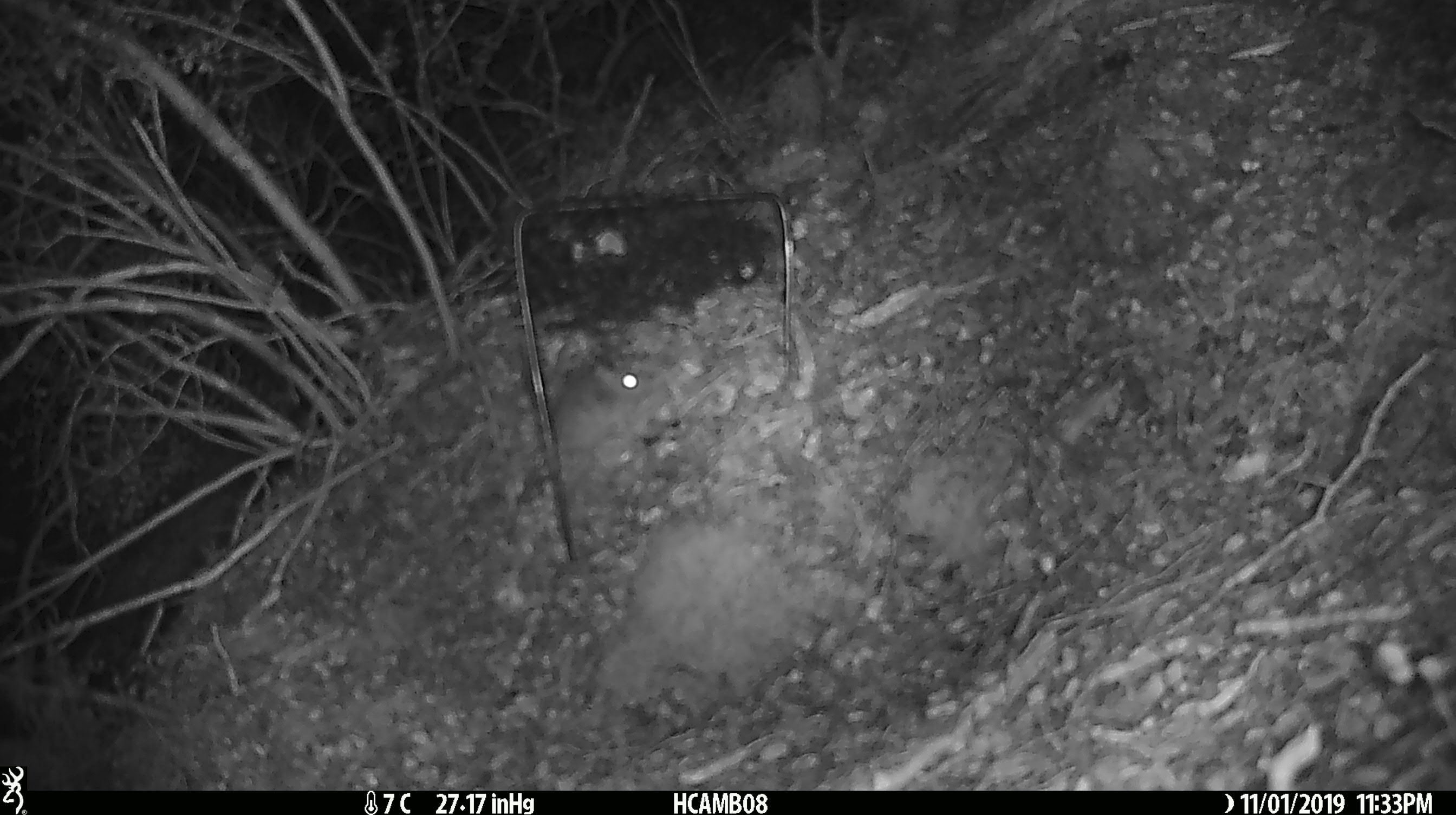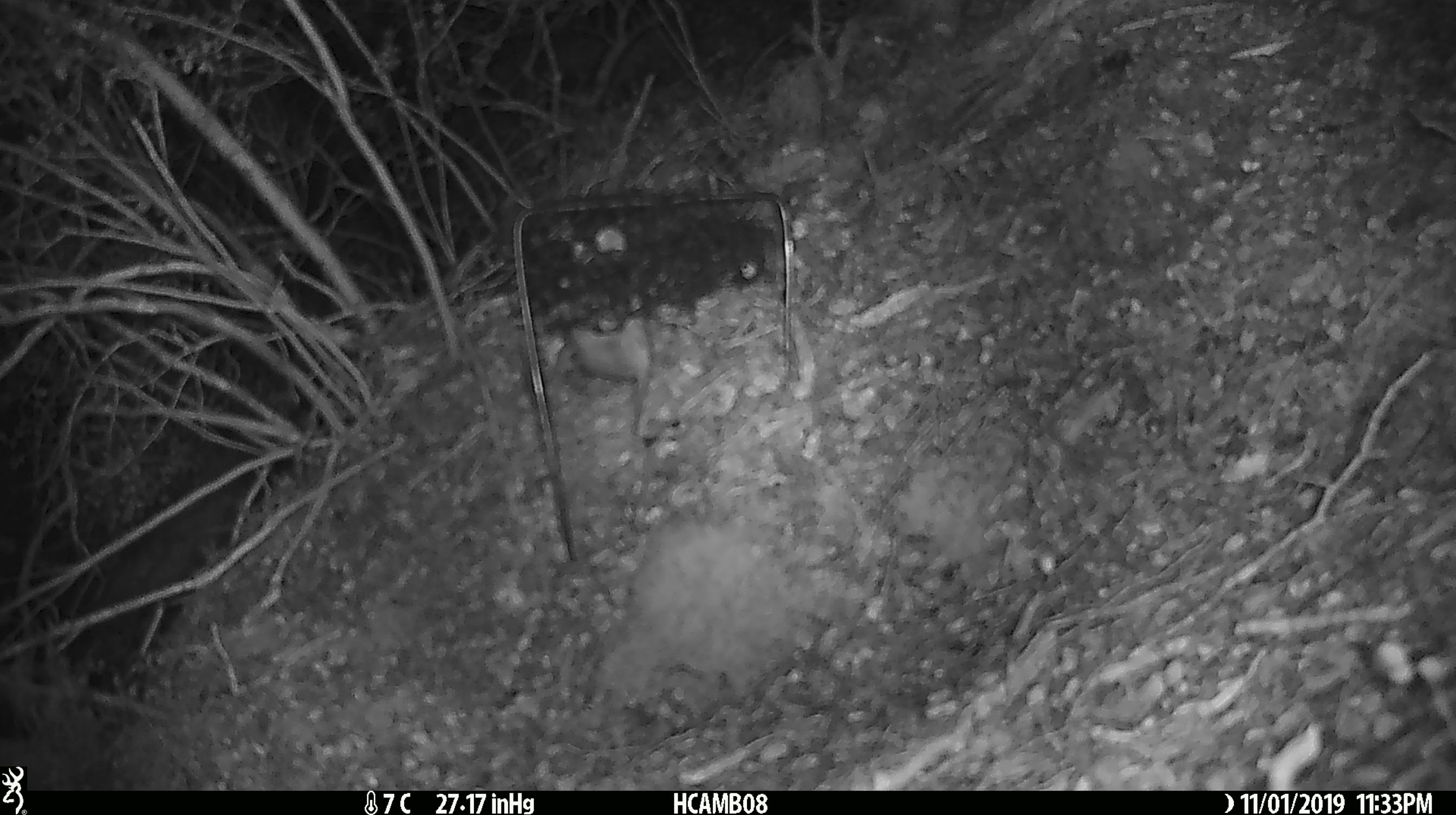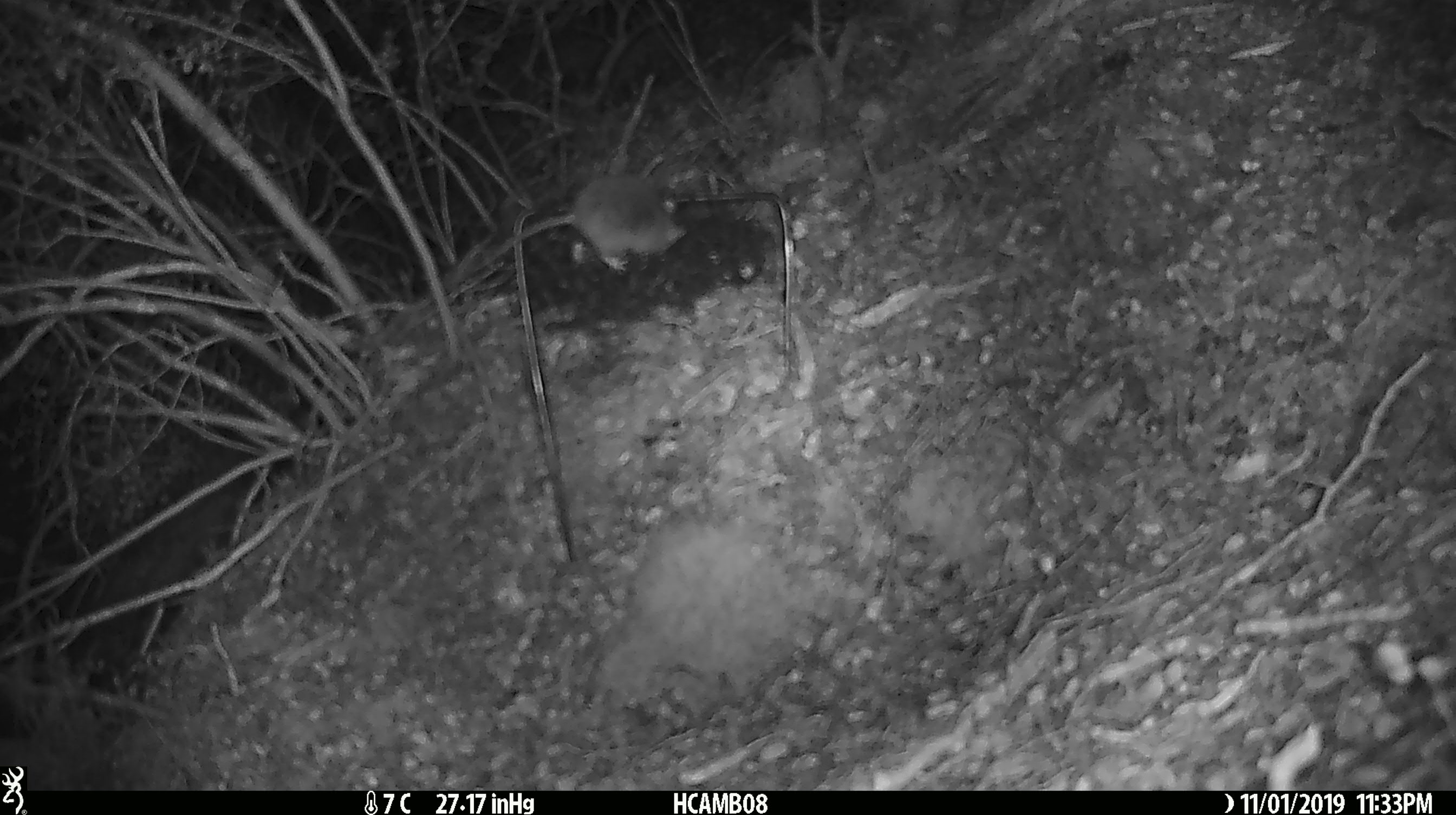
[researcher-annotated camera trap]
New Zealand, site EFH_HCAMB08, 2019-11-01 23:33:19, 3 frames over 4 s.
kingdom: Animalia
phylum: Chordata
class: Mammalia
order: Rodentia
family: Muridae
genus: Mus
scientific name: Mus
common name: mouse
Mouse (Mus).